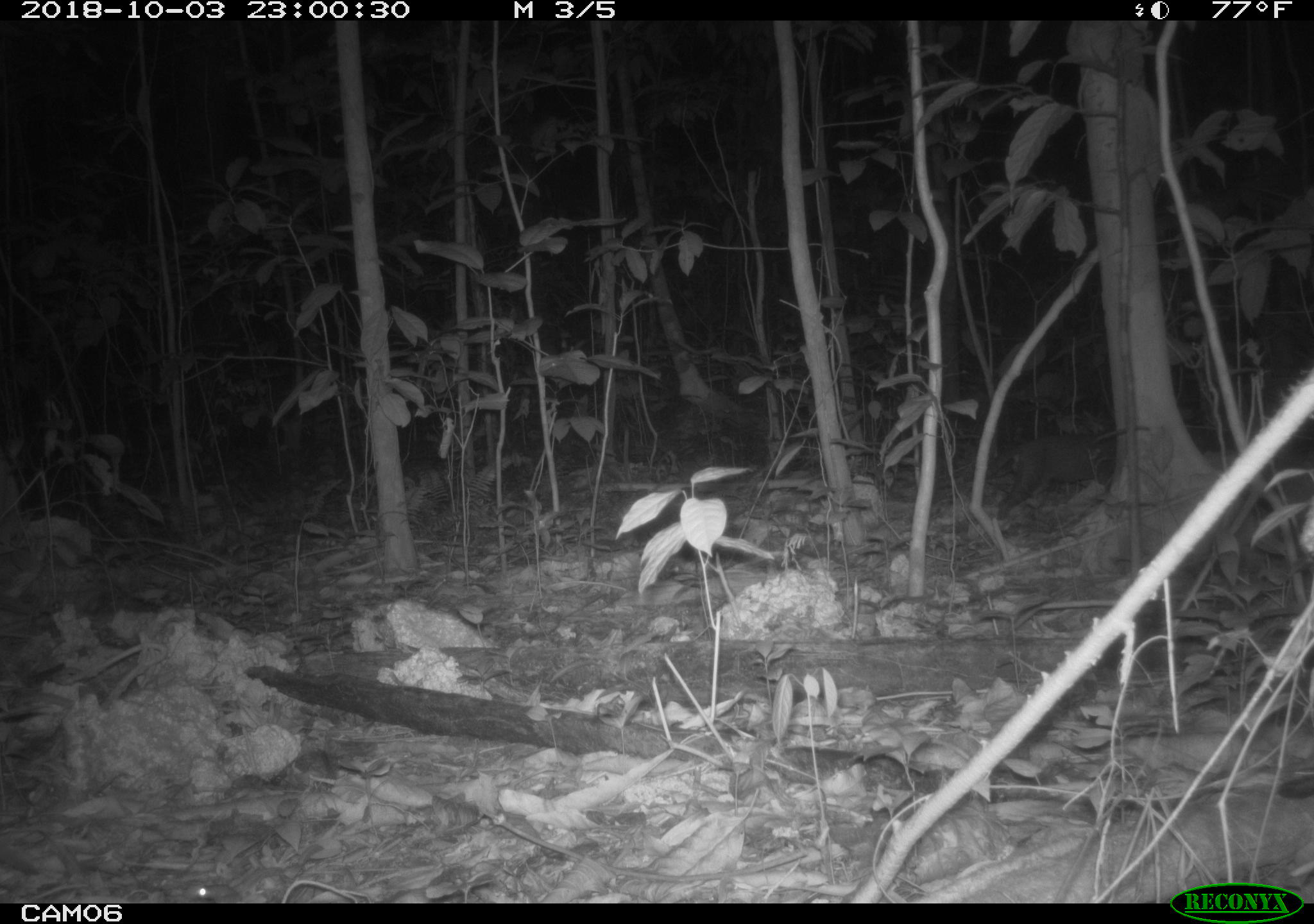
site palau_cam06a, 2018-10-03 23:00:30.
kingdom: Animalia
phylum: Chordata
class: Mammalia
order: Carnivora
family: Felidae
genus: Felis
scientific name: Felis catus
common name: cat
Cat (Felis catus).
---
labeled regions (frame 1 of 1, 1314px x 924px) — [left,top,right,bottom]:
cat: [997,429,1119,514]